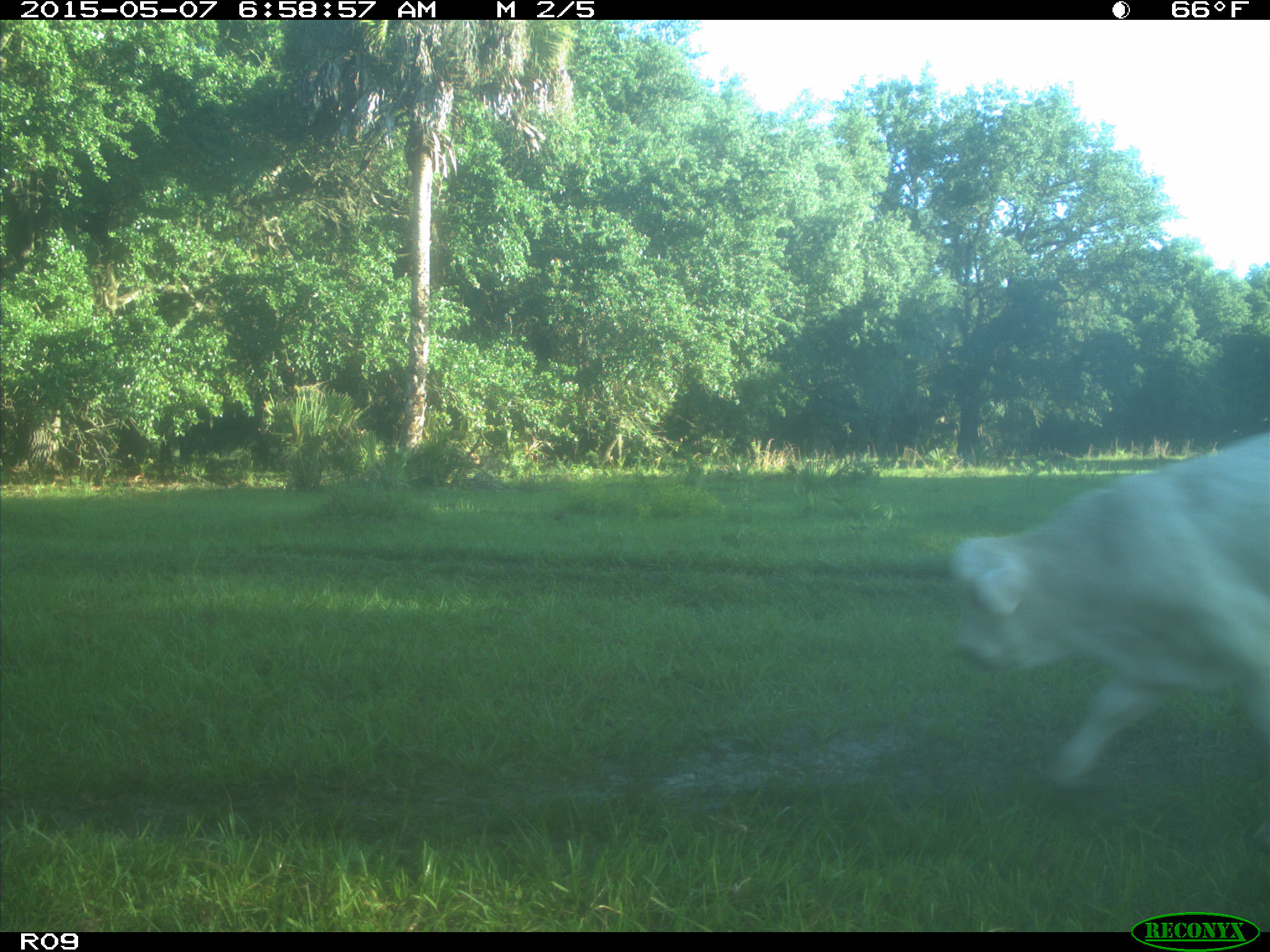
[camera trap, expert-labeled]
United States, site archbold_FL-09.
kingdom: Animalia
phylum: Chordata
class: Mammalia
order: Artiodactyla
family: Bovidae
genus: Bos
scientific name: Bos taurus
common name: domestic cow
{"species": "Bos taurus (domestic cow)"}